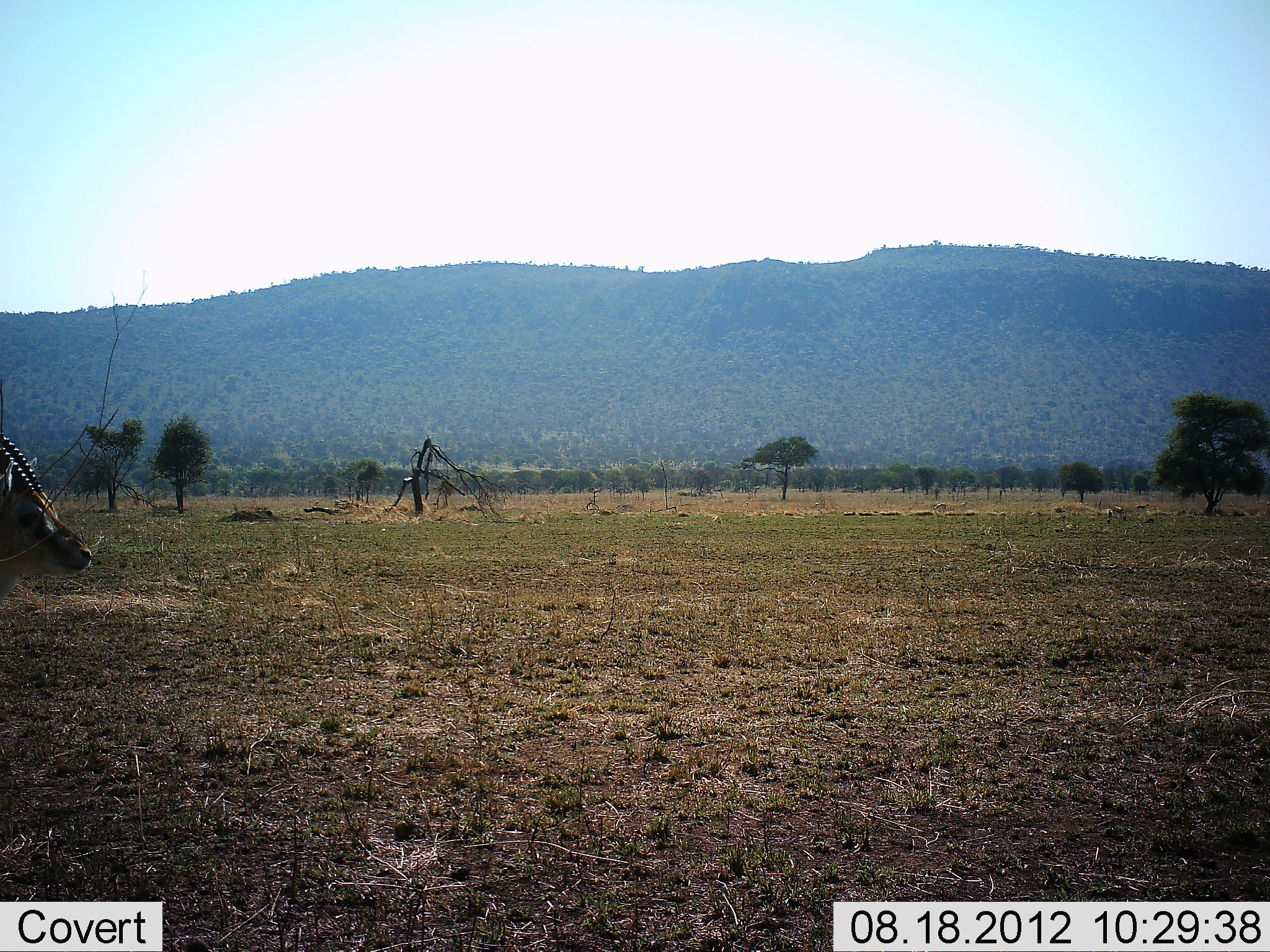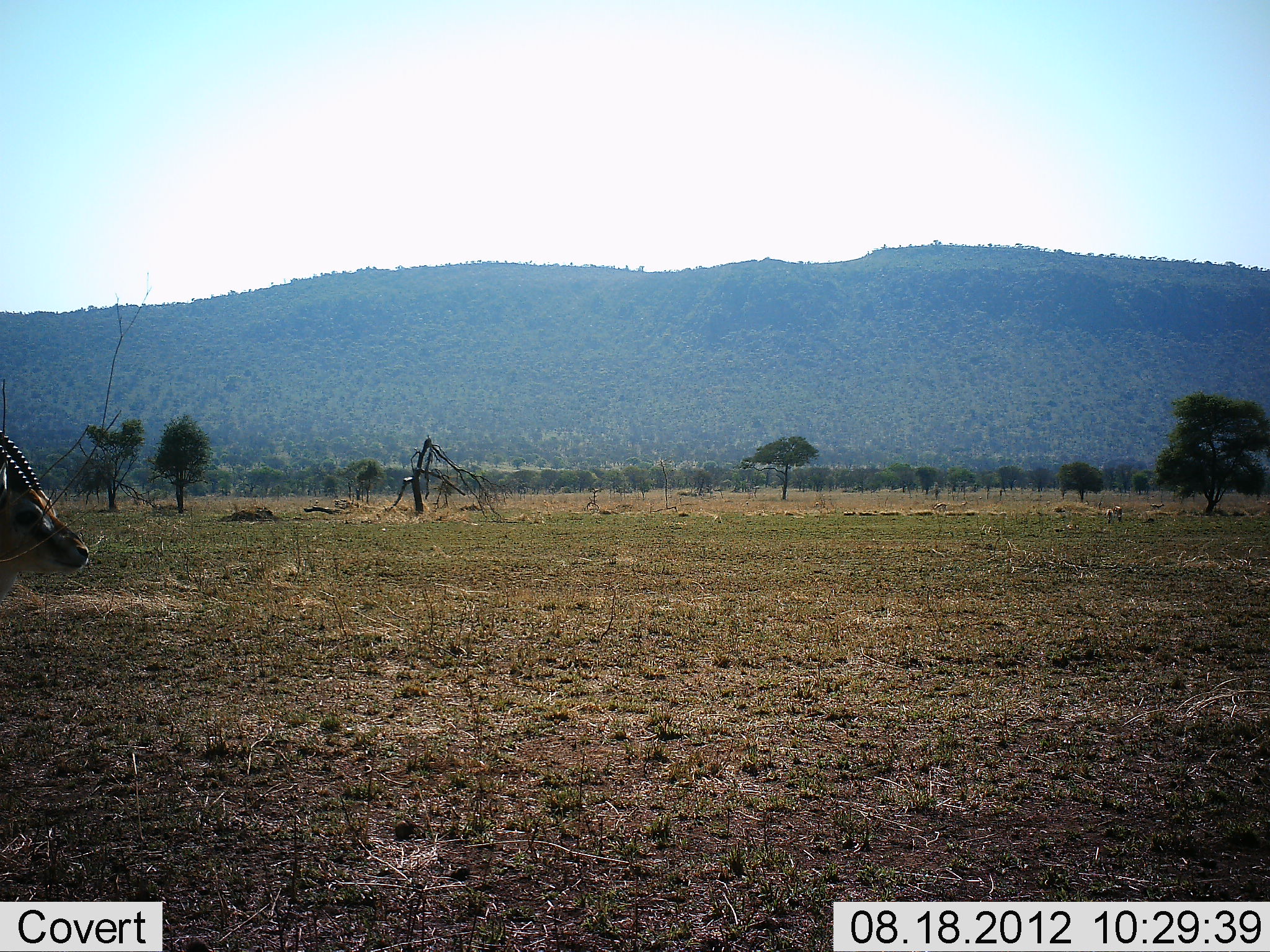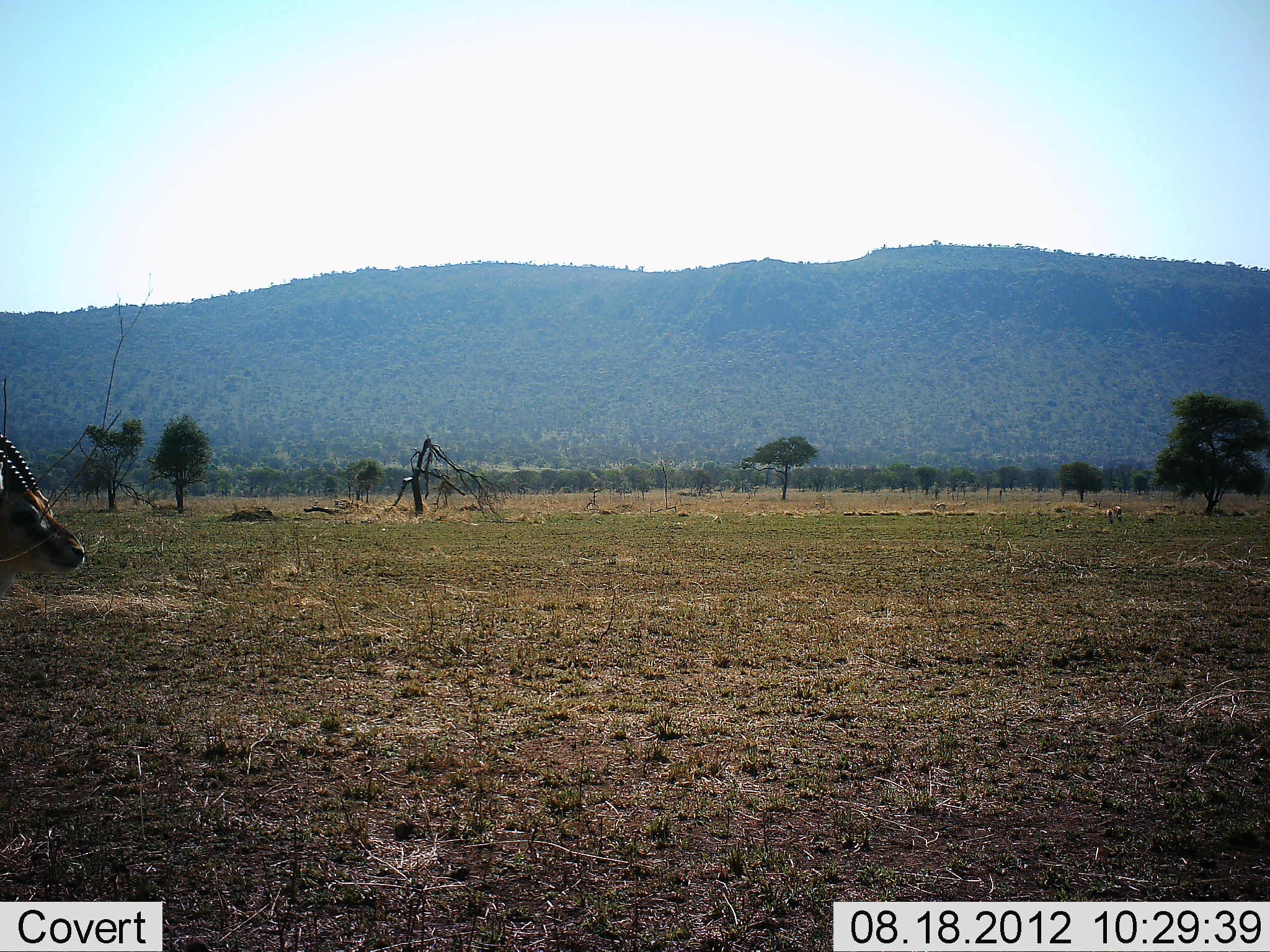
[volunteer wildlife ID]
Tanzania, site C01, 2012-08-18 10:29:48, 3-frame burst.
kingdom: Animalia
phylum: Chordata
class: Mammalia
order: Artiodactyla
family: Bovidae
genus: Eudorcas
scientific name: Eudorcas thomsonii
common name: thomson's gazelle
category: gazellethomsons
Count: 1.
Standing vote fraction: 90%.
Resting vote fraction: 0%.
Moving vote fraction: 10%.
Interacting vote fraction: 0%.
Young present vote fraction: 0%.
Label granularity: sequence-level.